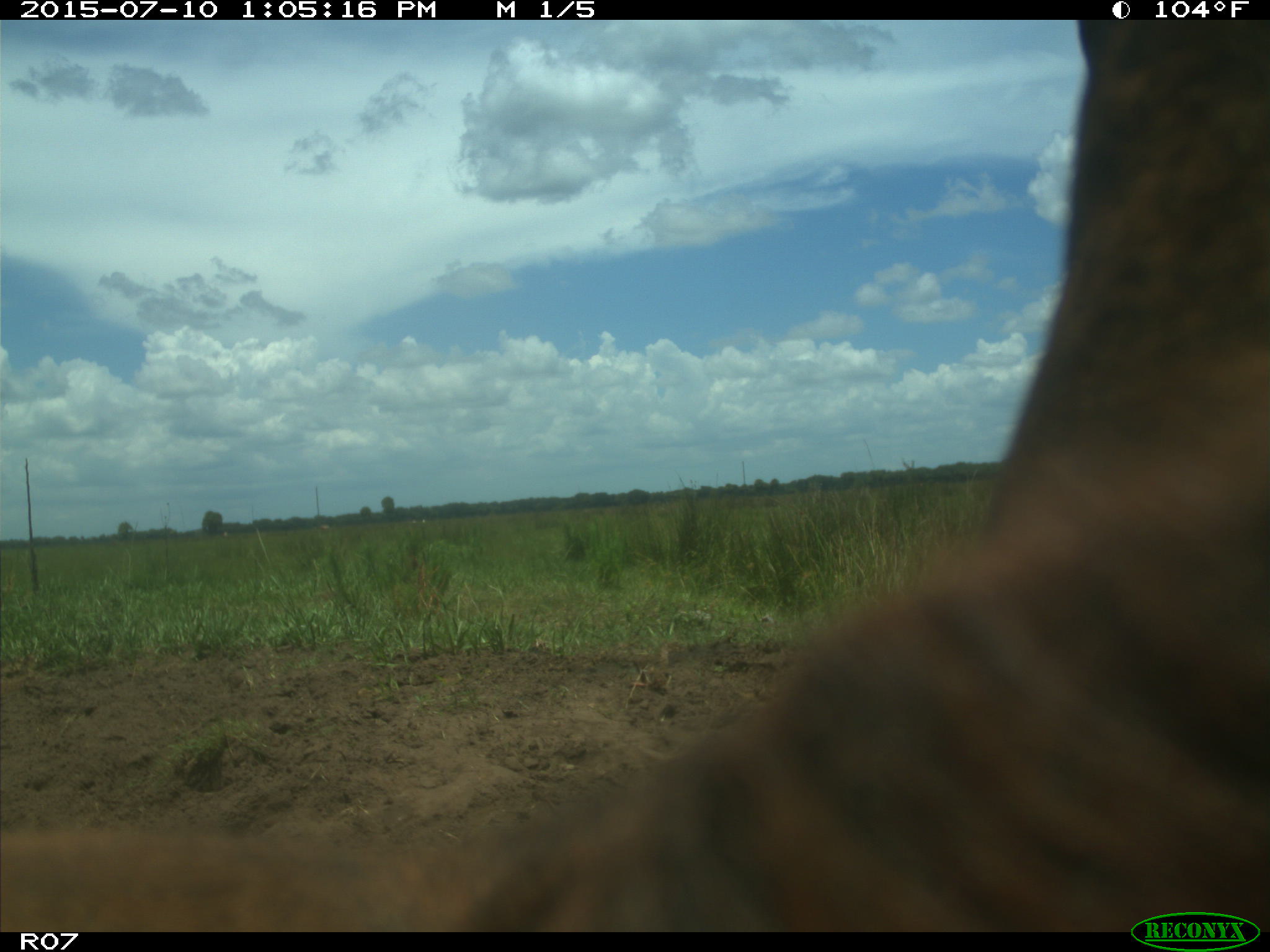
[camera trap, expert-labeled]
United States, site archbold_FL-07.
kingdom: Animalia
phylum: Chordata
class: Mammalia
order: Artiodactyla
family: Bovidae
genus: Bos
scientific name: Bos taurus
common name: domestic cow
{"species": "Bos taurus (domestic cow)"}